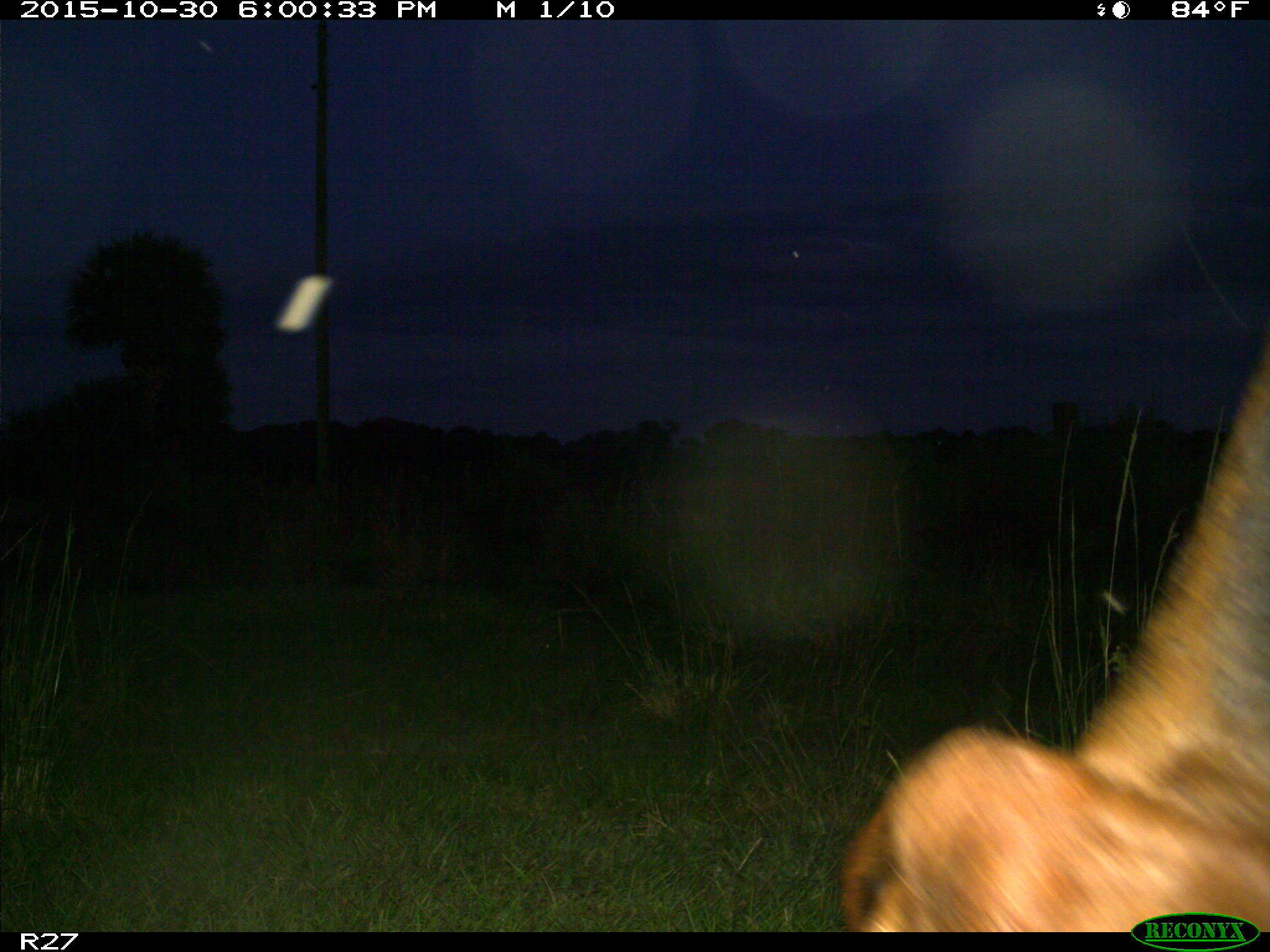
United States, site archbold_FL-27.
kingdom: Animalia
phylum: Chordata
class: Mammalia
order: Artiodactyla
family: Bovidae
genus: Bos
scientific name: Bos taurus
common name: domestic cow